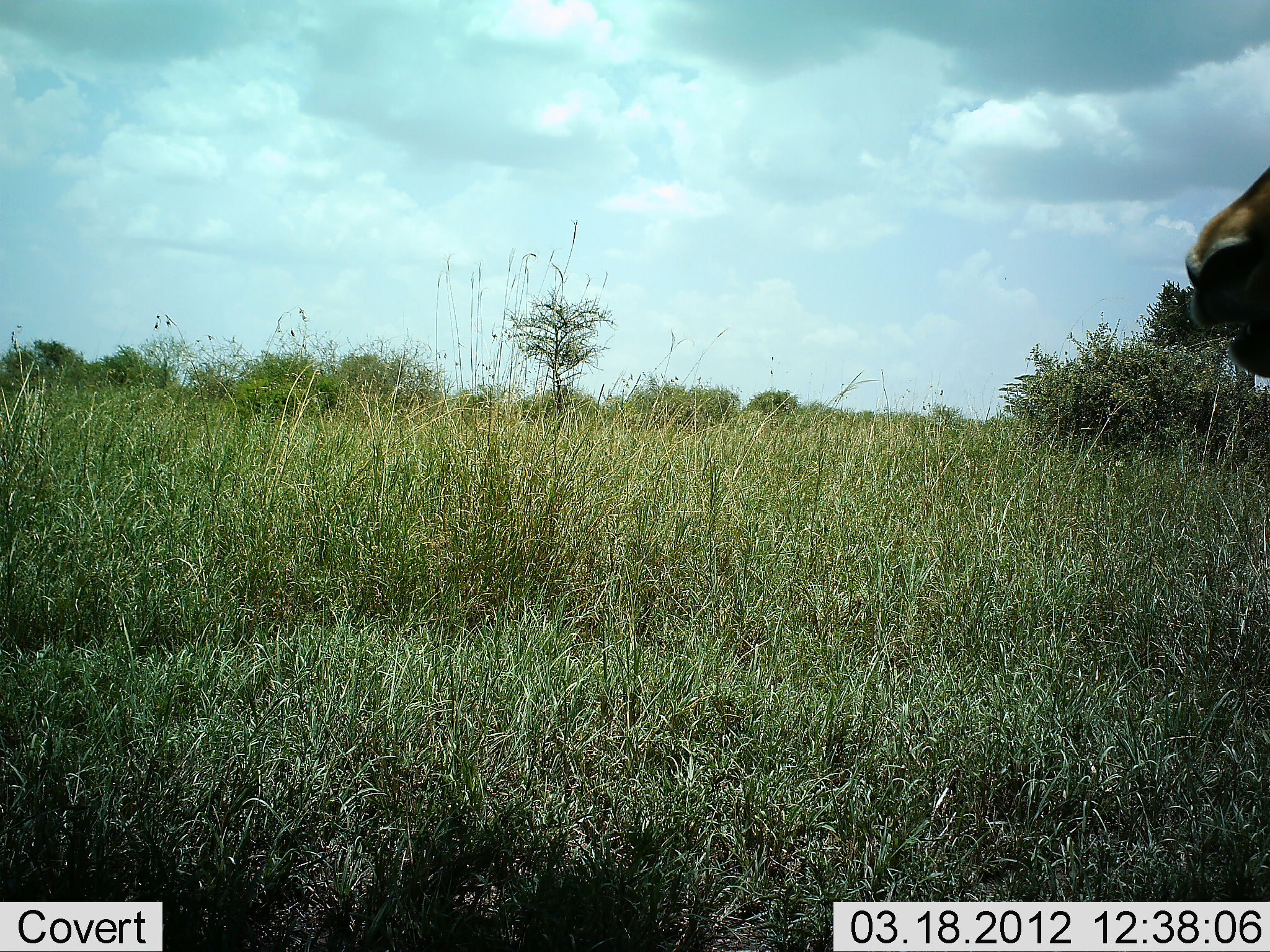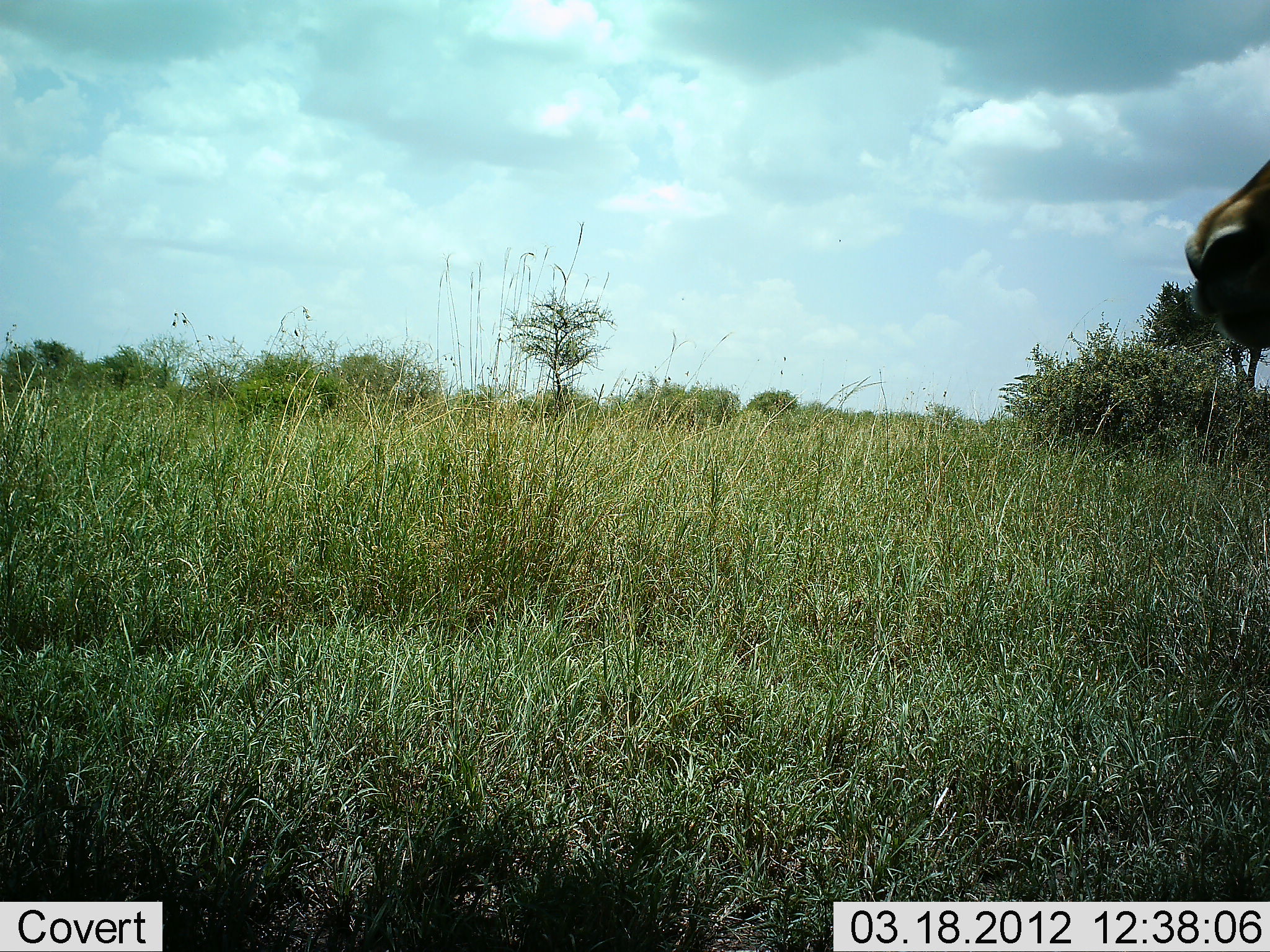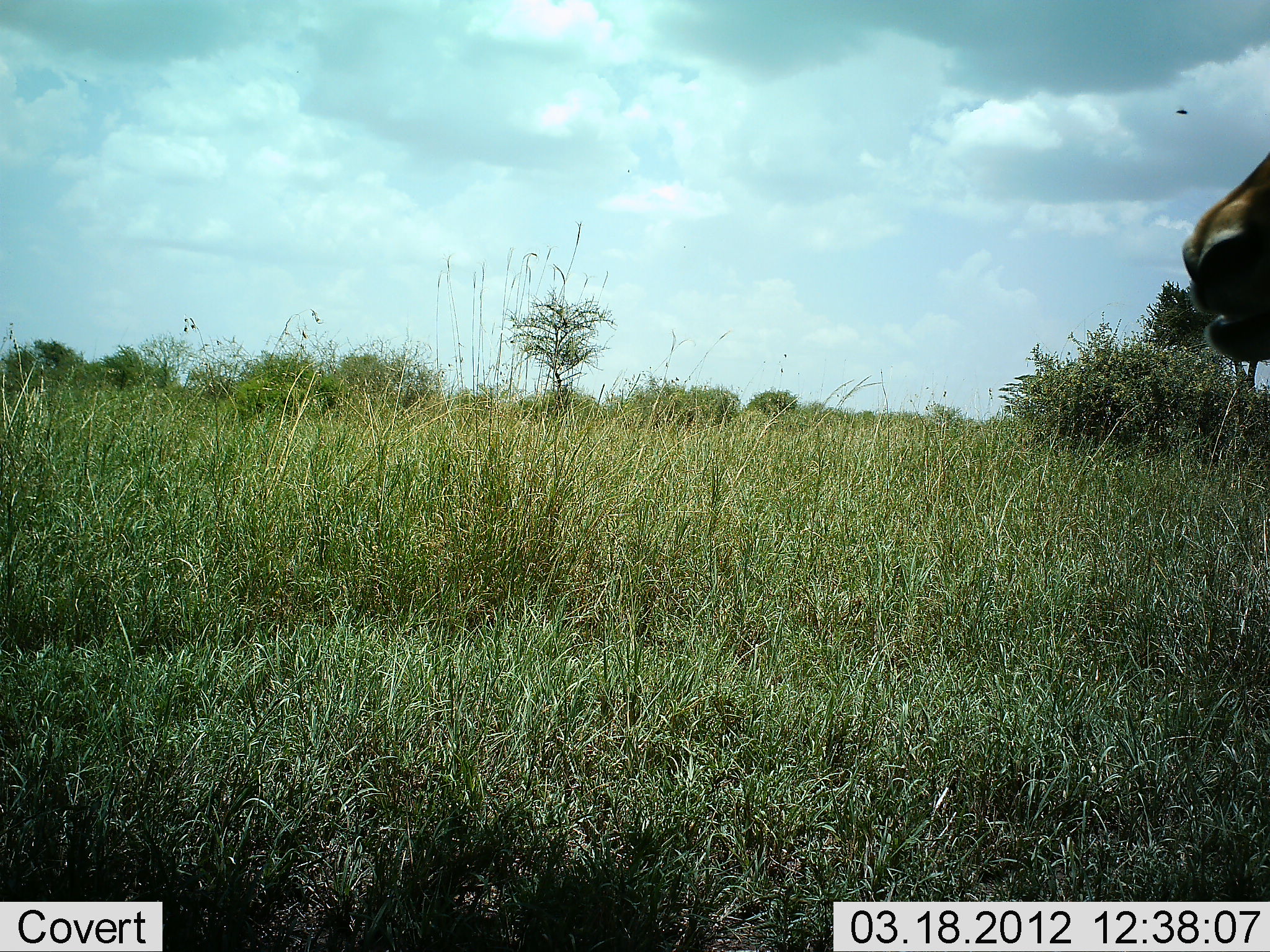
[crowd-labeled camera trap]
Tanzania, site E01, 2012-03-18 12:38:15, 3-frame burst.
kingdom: Animalia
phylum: Chordata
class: Mammalia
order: Artiodactyla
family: Bovidae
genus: Connochaetes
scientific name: Connochaetes taurinus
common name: blue wildebeest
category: wildebeest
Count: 1.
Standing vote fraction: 25%.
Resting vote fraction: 25%.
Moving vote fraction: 0%.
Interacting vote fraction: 0%.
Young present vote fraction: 0%.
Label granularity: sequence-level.